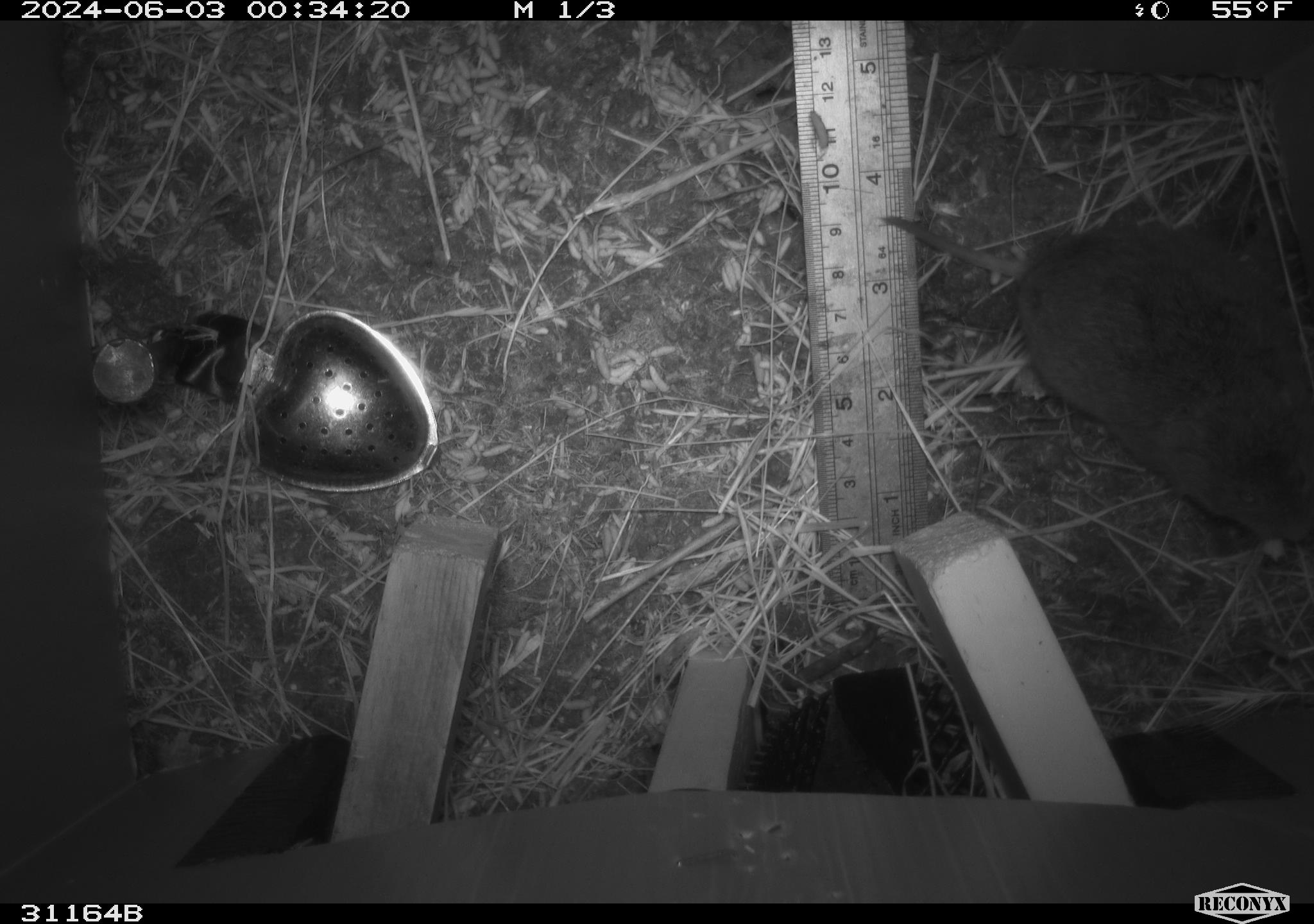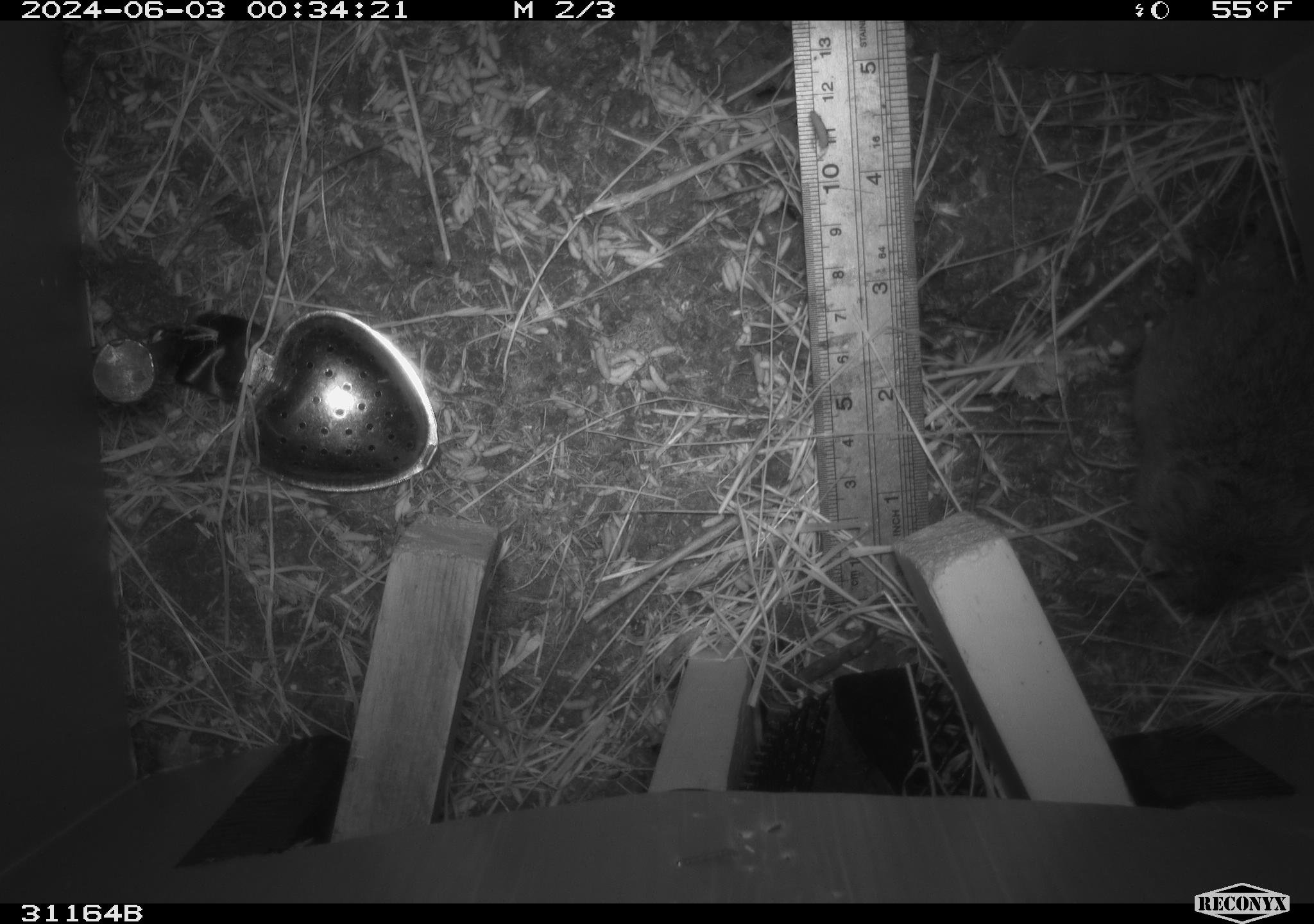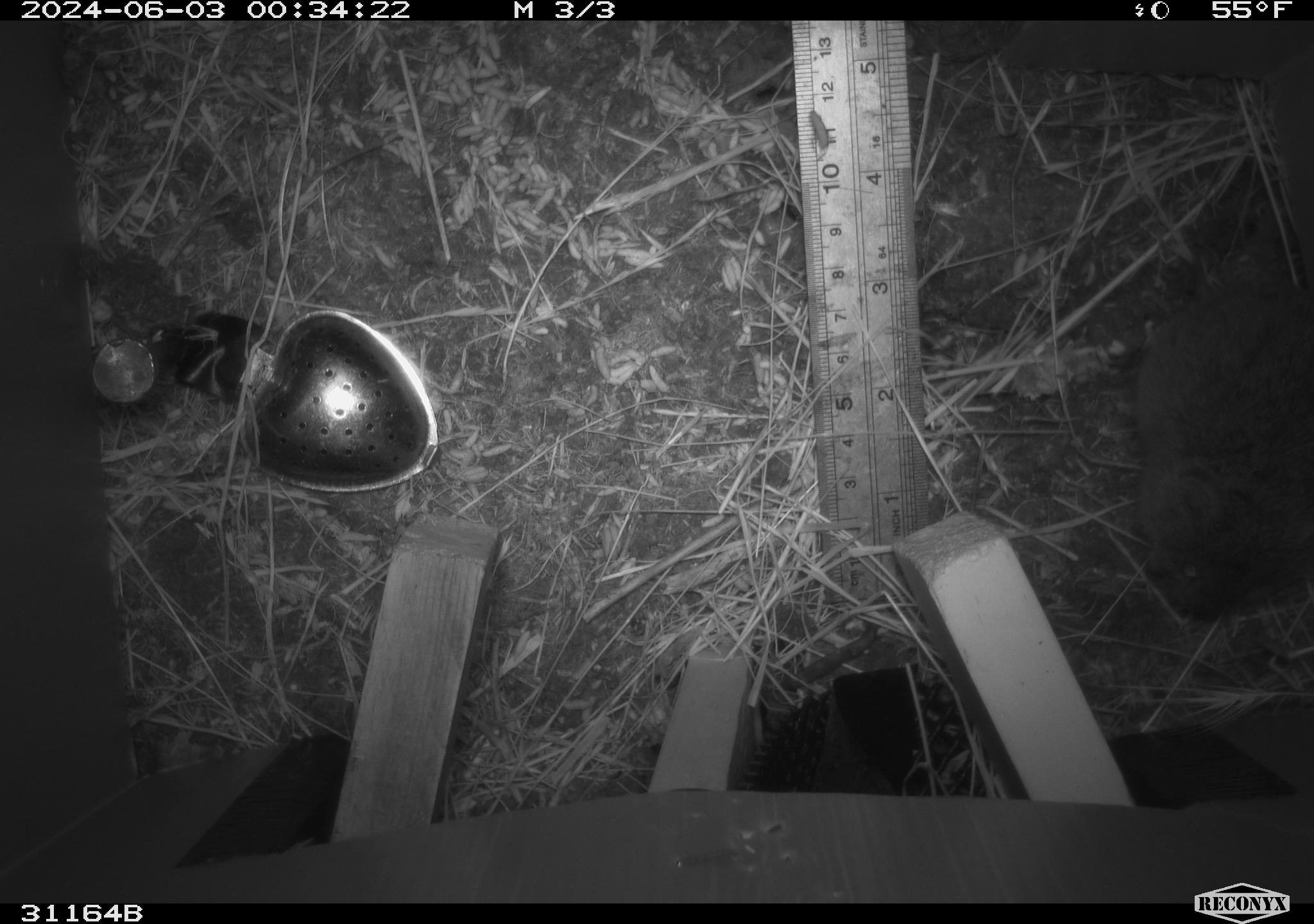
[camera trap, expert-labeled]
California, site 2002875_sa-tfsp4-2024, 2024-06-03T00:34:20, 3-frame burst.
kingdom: Animalia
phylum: Chordata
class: Mammalia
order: Rodentia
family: Cricetidae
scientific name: Arvicolinae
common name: voles, lemmings, and muskrats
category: arvicolinae subfamily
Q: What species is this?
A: Arvicolinae subfamily (voles, lemmings, and muskrats) (Arvicolinae).